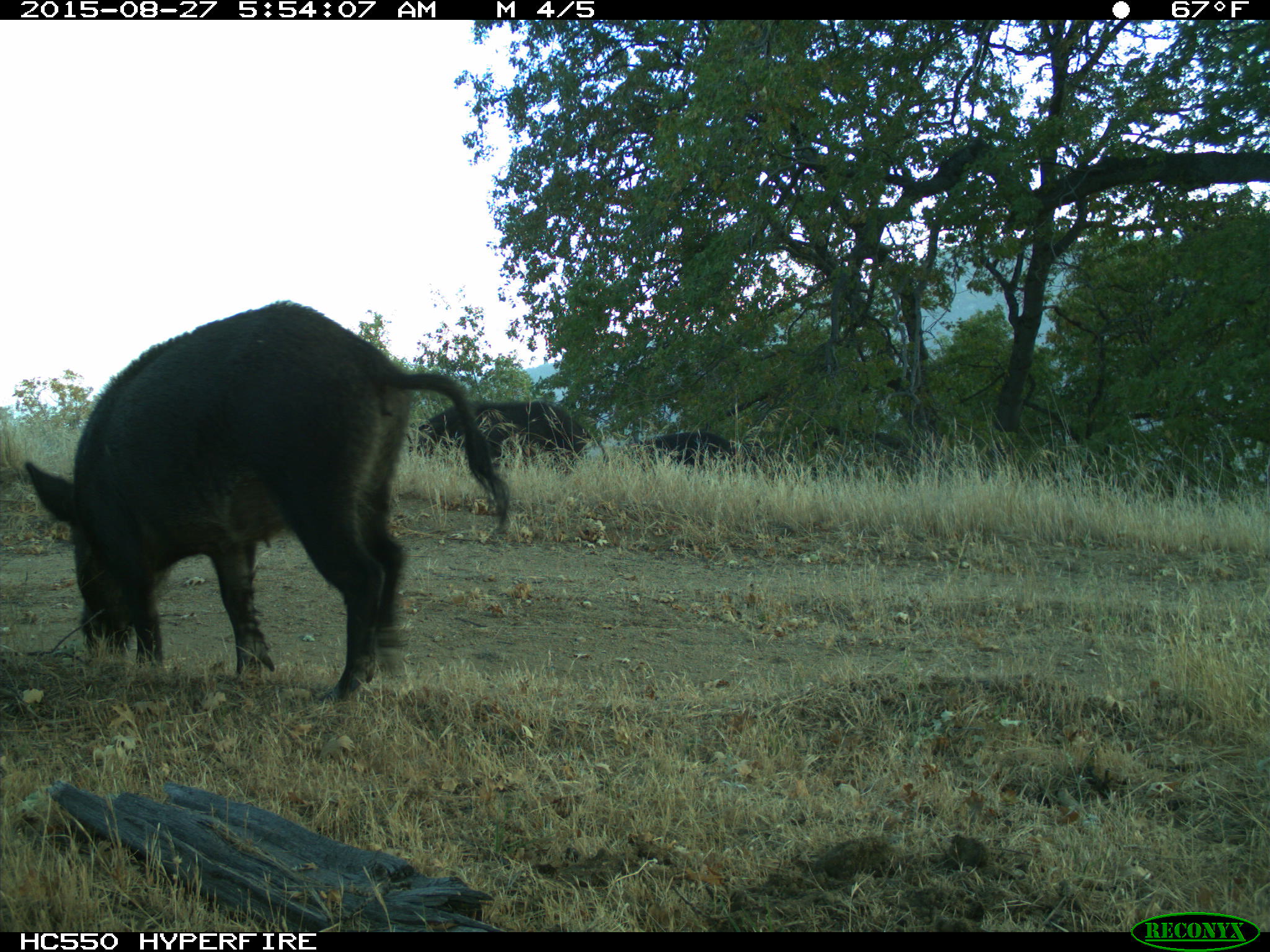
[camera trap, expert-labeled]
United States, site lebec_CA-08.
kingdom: Animalia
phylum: Chordata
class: Mammalia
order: Artiodactyla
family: Suidae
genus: Sus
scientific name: Sus scrofa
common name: wild boar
Sus scrofa (wild boar).